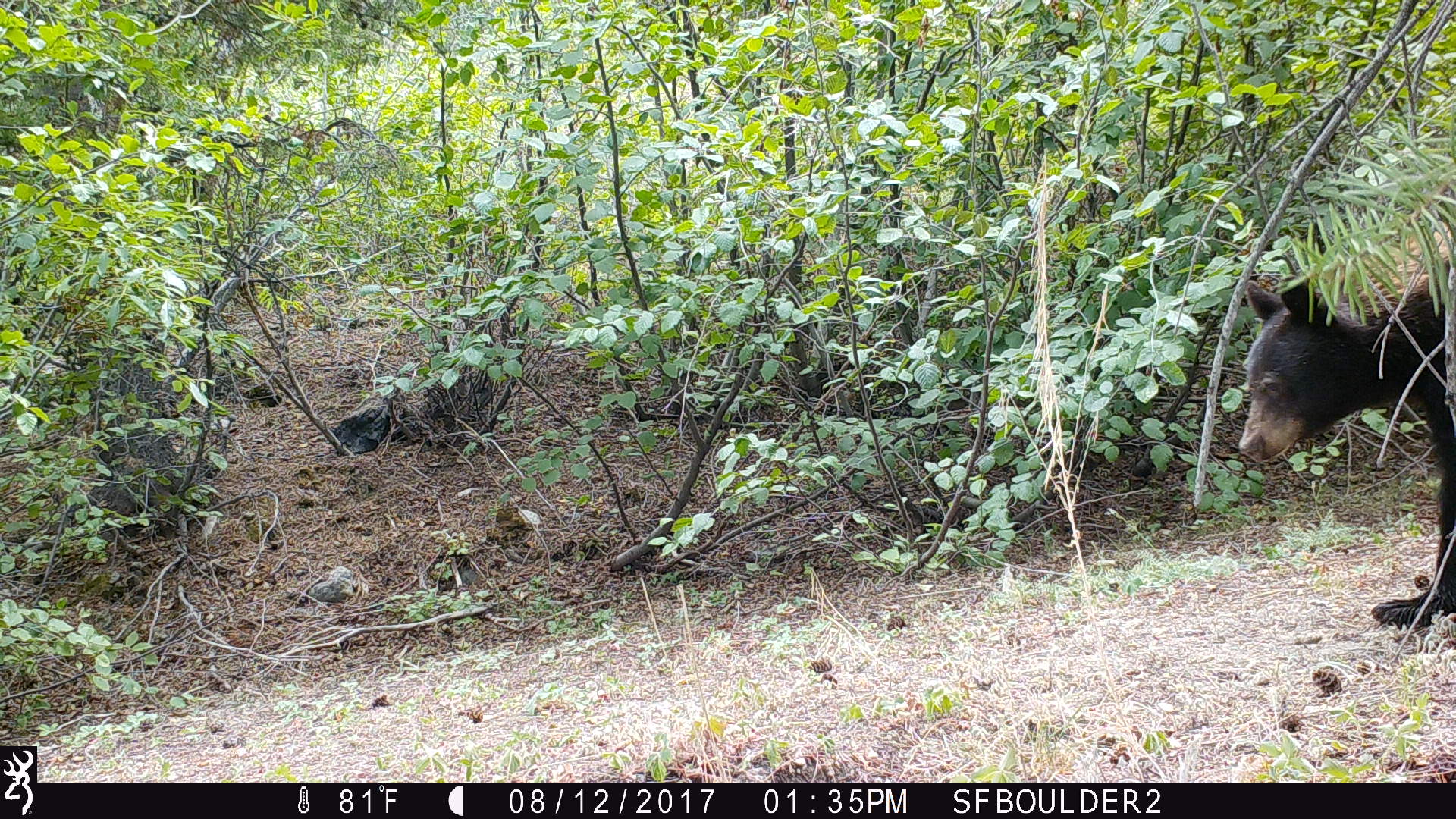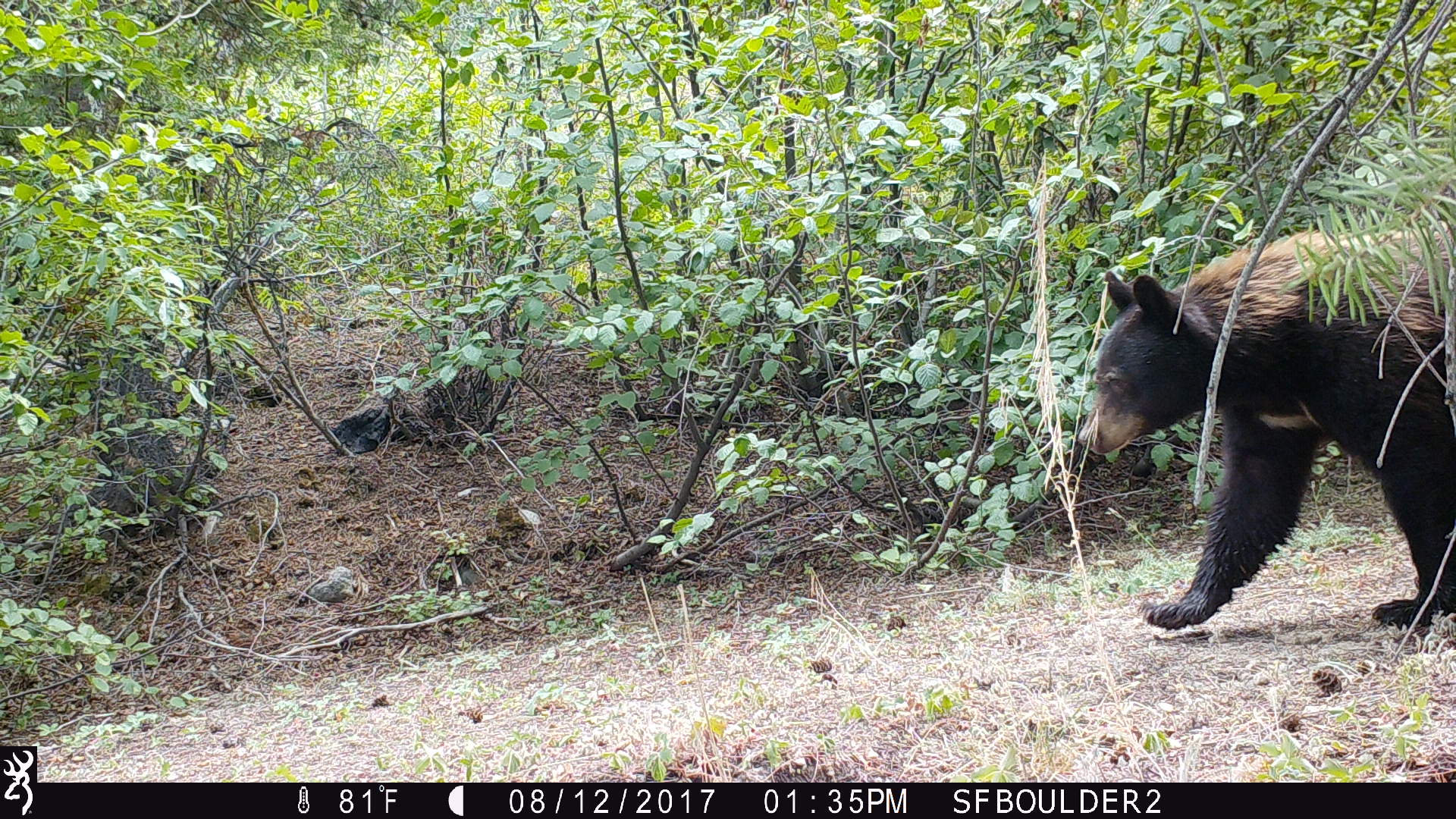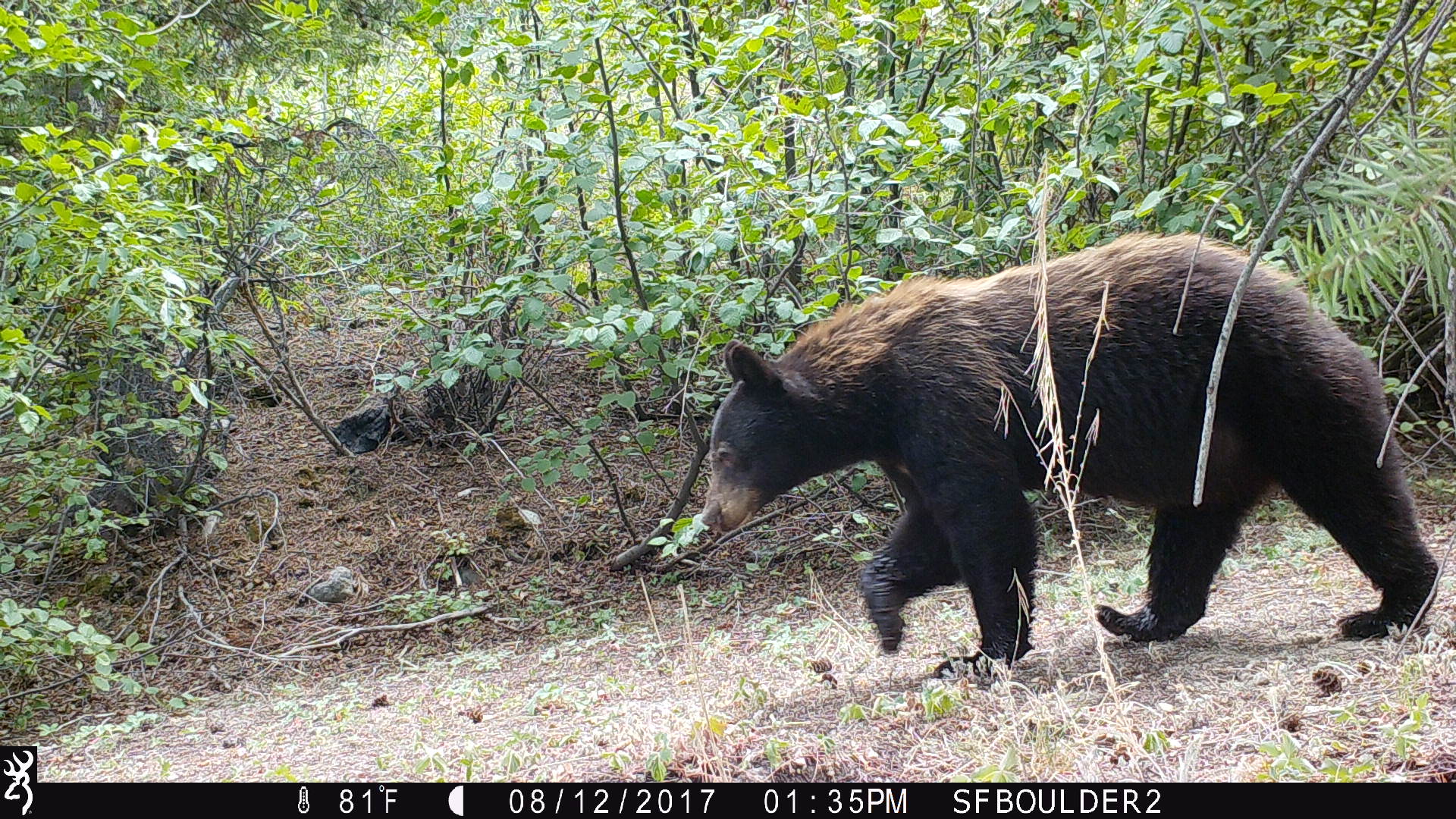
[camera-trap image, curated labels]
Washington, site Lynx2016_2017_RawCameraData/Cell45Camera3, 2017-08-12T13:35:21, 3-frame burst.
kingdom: Animalia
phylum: Chordata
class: Mammalia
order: Carnivora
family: Ursidae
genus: Ursus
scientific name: Ursus americanus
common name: american black bear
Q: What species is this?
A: Ursus americanus (american black bear).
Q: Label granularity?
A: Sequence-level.